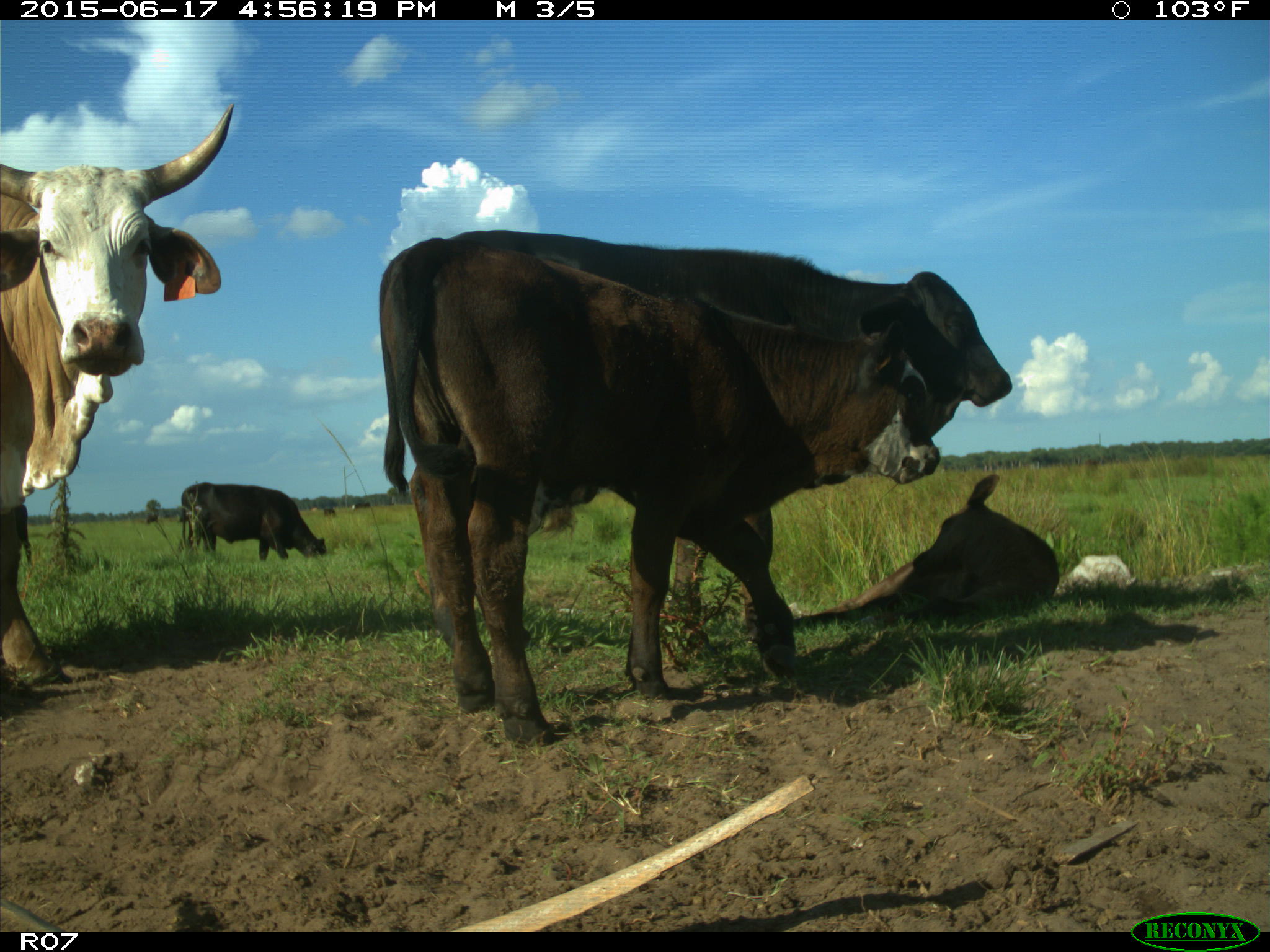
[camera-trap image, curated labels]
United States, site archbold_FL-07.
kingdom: Animalia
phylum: Chordata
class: Mammalia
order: Artiodactyla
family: Bovidae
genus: Bos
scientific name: Bos taurus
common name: domestic cow